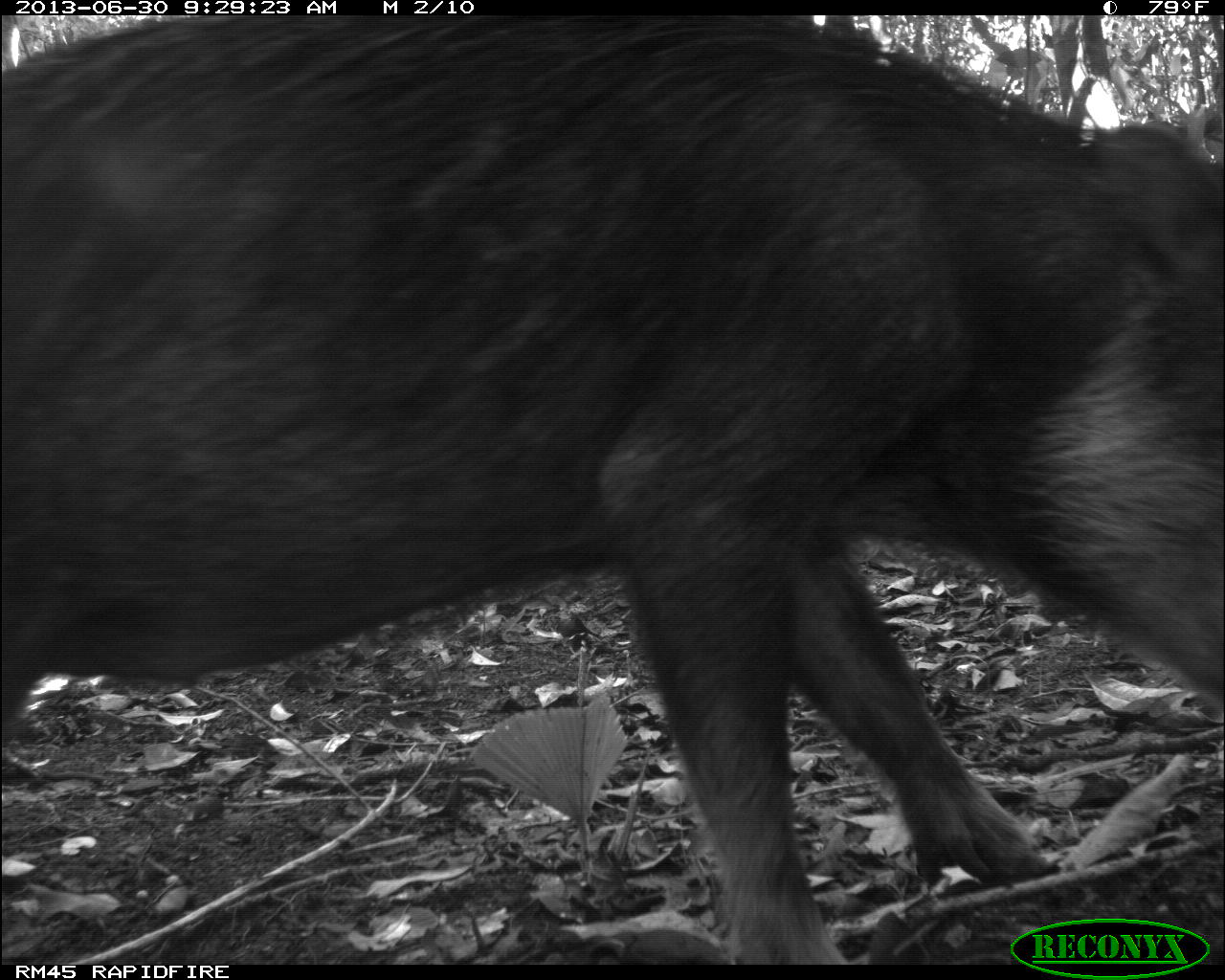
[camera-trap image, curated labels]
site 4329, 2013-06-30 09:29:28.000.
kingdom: Animalia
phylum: Chordata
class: Mammalia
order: Artiodactyla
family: Tayassuidae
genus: Tayassu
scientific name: Tayassu pecari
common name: white-lipped peccary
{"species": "Tayassu pecari (white-lipped peccary)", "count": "5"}